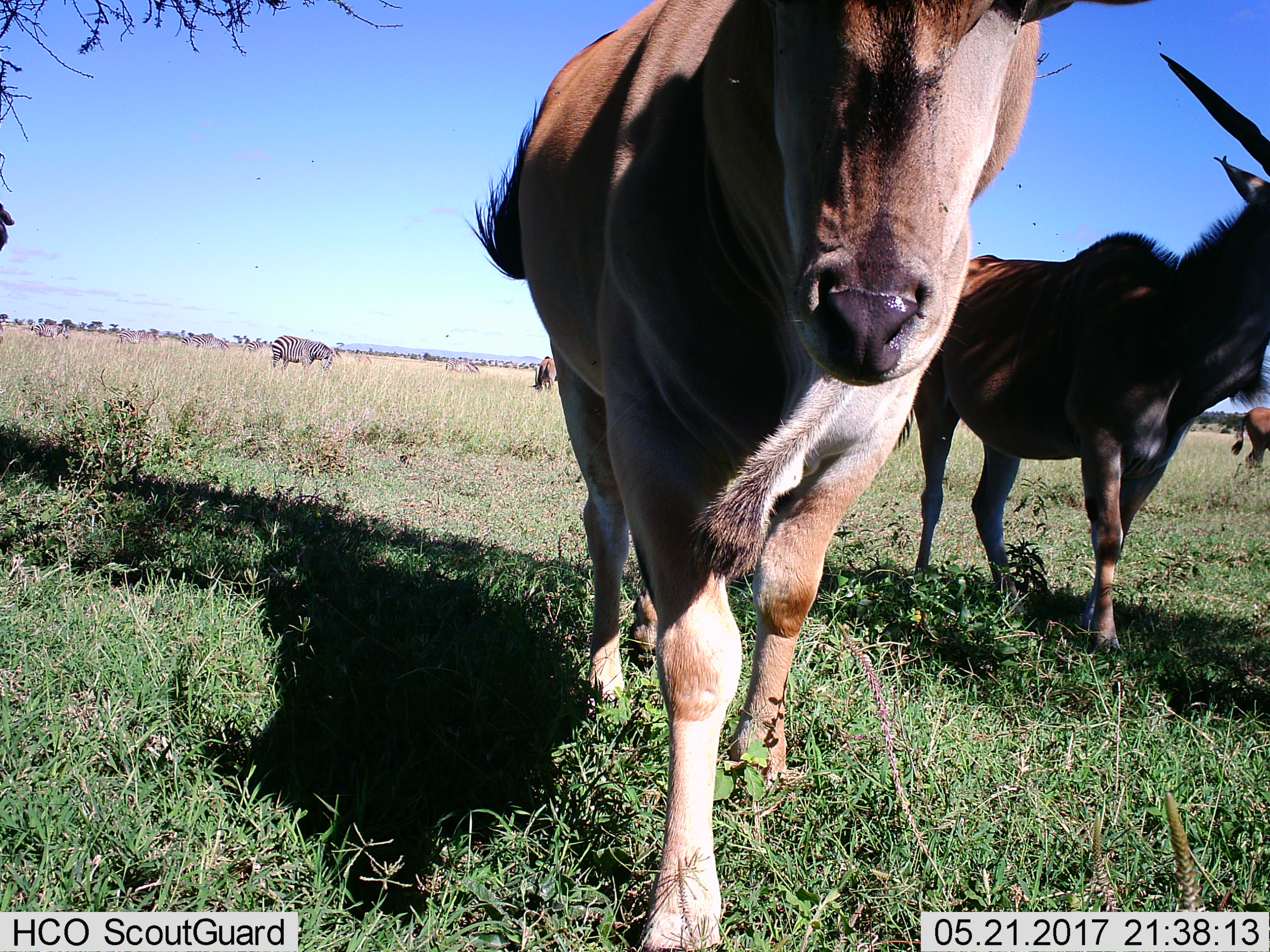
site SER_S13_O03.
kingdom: Animalia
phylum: Chordata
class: Mammalia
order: Artiodactyla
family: Bovidae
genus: Tragelaphus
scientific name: Tragelaphus oryx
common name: eland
Eland (Tragelaphus oryx), count 3. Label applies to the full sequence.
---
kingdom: Animalia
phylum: Chordata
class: Mammalia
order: Perissodactyla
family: Equidae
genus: Equus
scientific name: Equus quagga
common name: plains zebra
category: zebraplains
Zebraplains (plains zebra) (Equus quagga), count 6. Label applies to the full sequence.